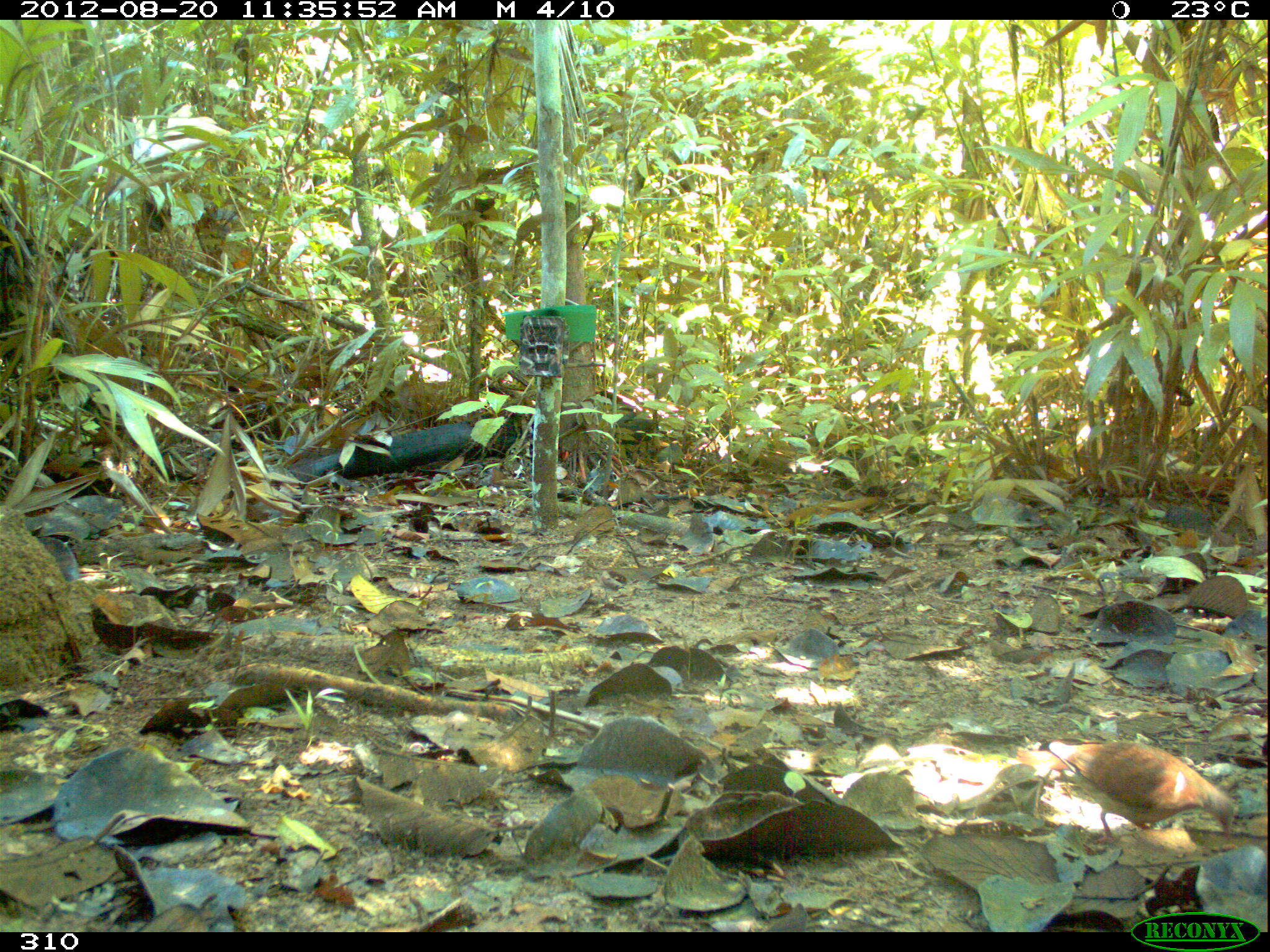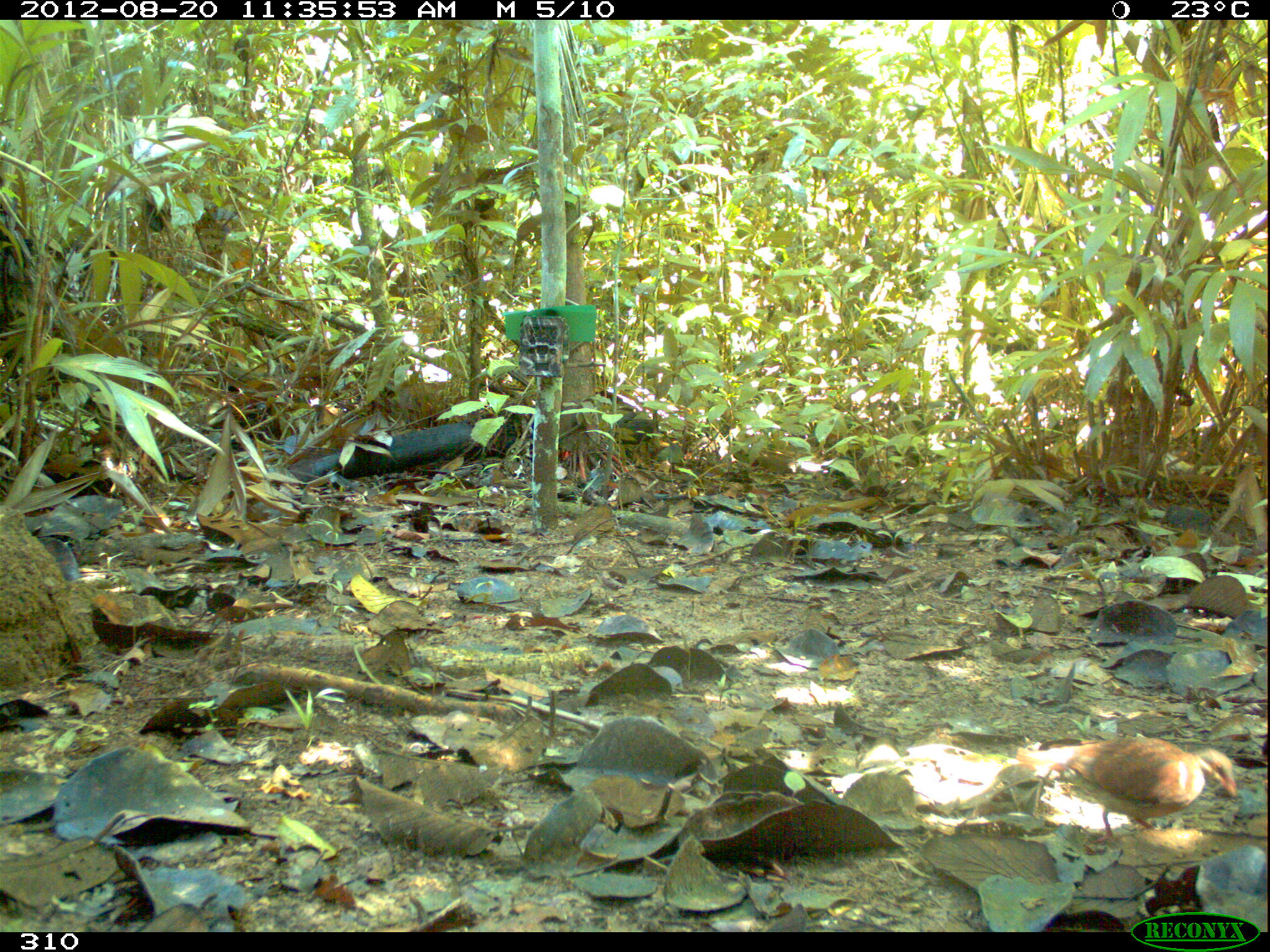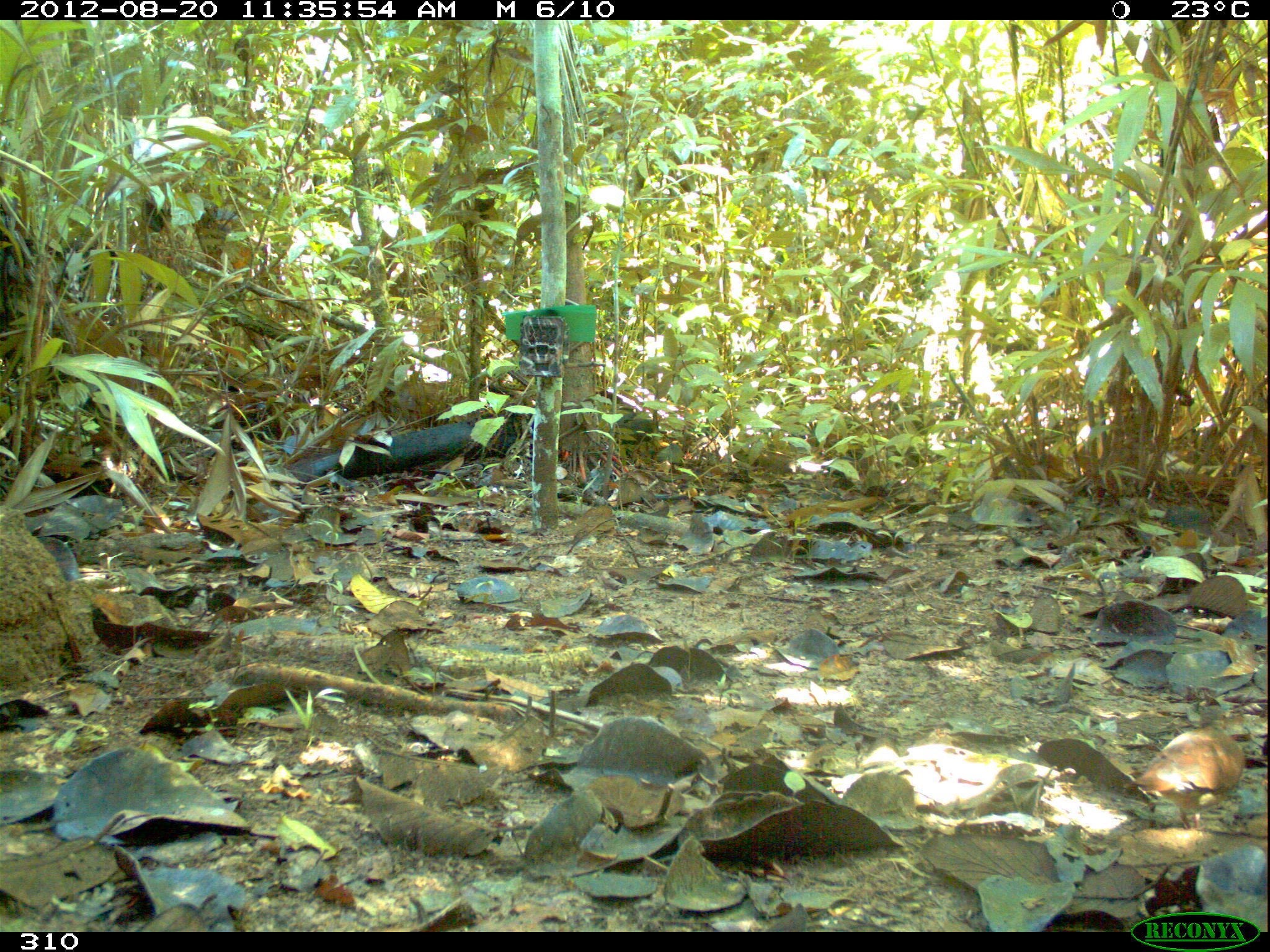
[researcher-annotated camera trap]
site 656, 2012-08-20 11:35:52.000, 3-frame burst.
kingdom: Animalia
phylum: Chordata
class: Aves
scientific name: Aves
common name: bird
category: unknown bird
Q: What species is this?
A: Unknown bird (bird) (Aves).